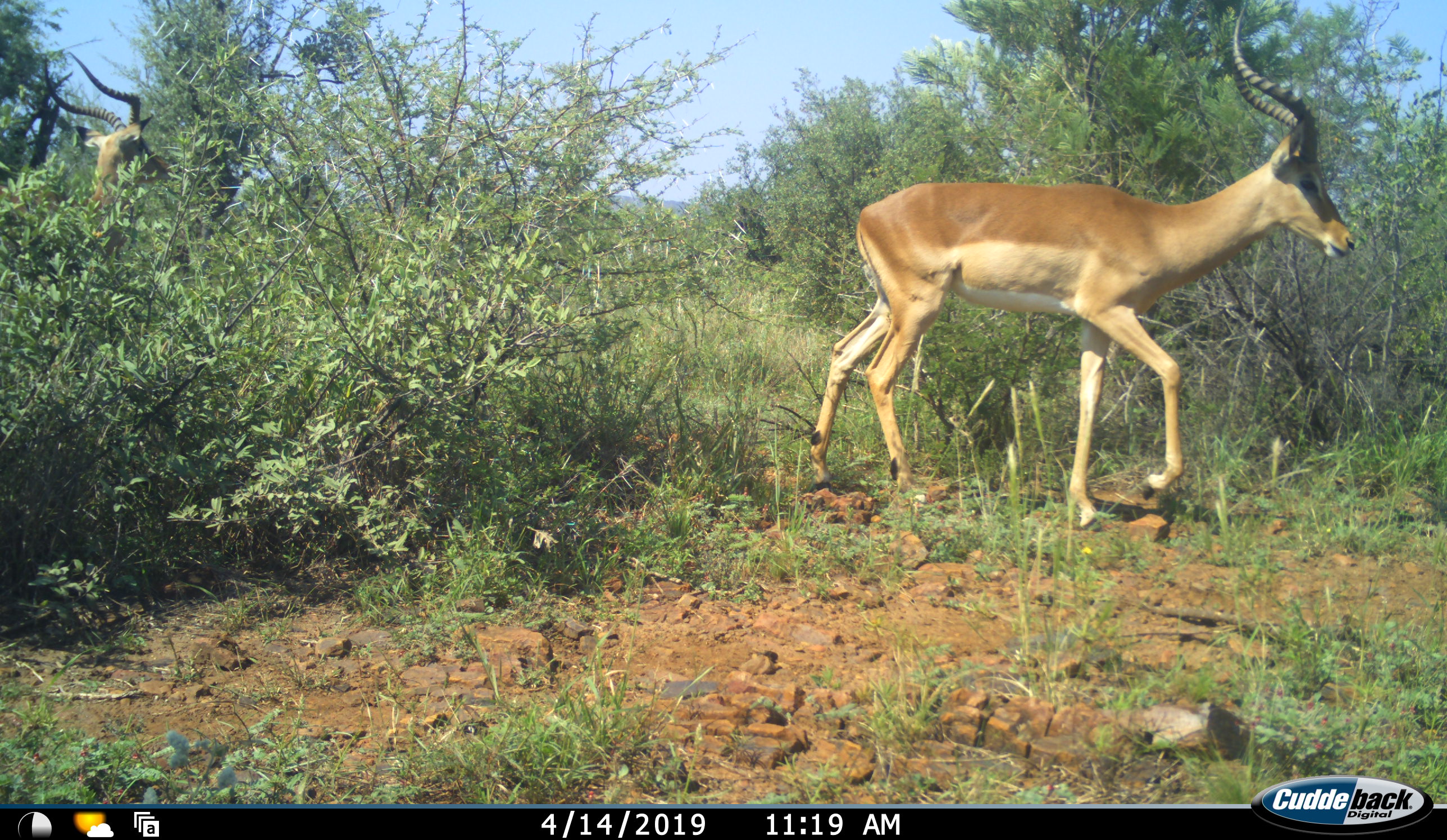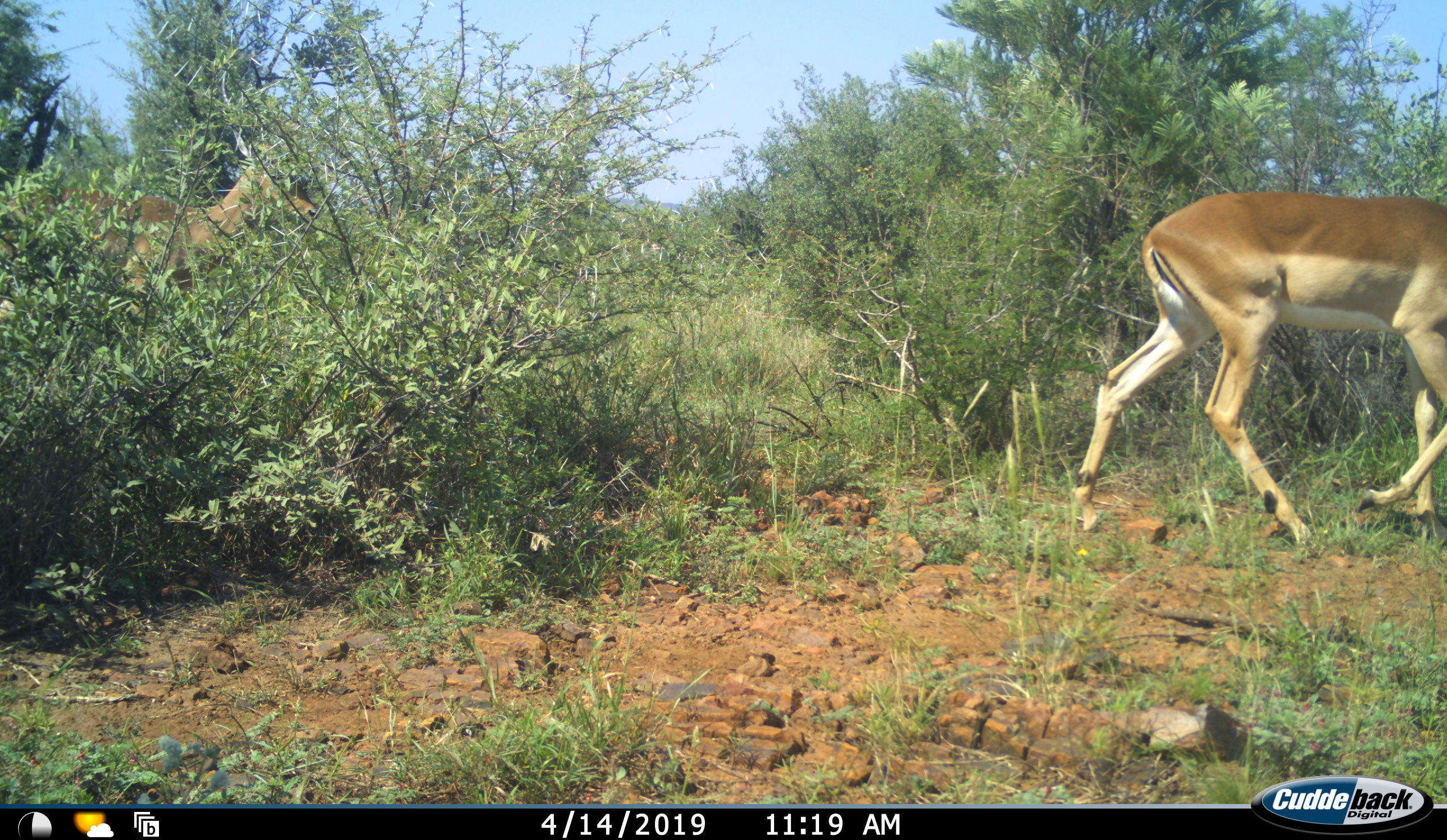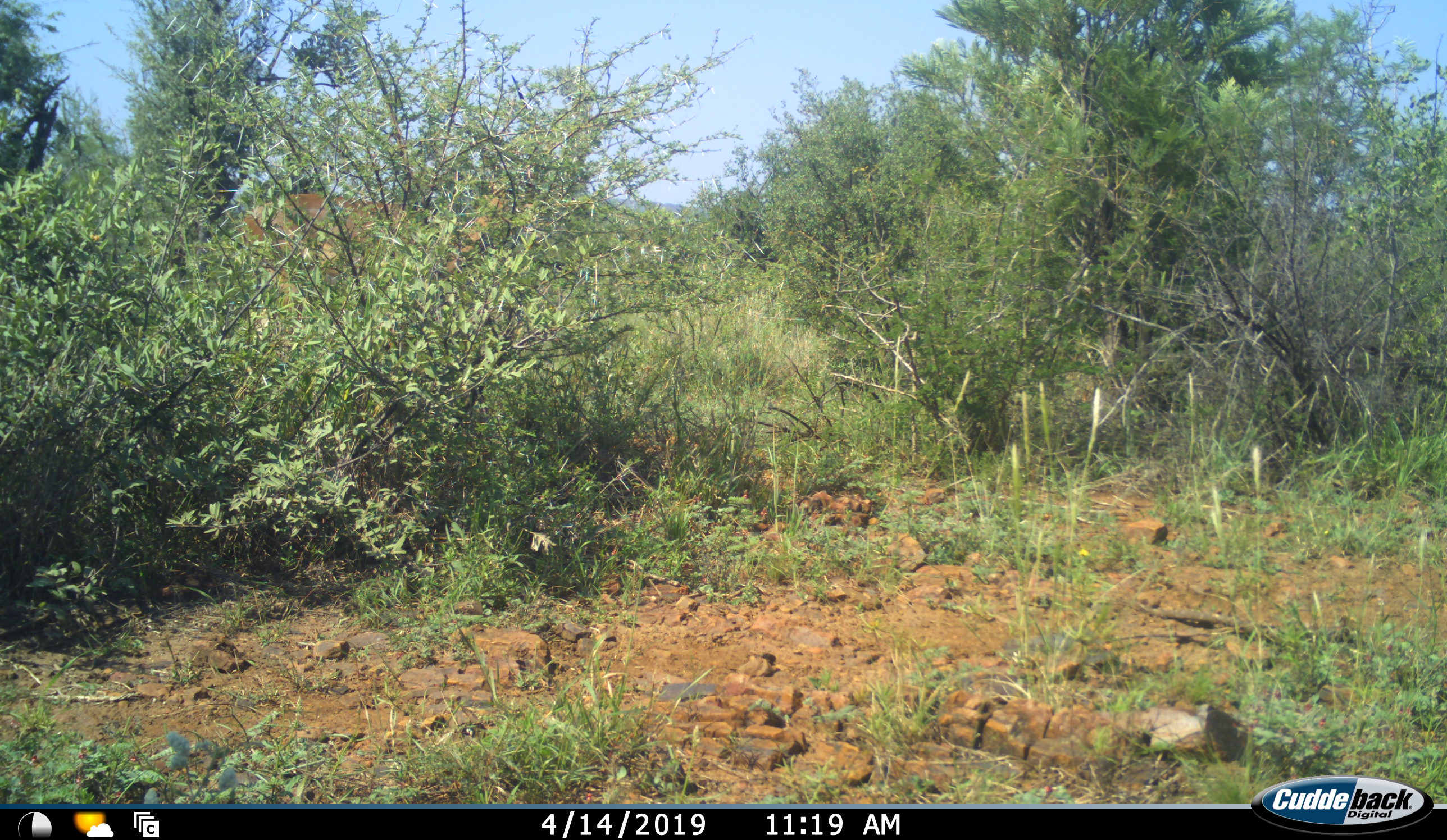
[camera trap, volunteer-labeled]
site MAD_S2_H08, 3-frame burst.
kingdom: Animalia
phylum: Chordata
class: Mammalia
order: Artiodactyla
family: Bovidae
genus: Aepyceros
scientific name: Aepyceros melampus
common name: impala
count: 2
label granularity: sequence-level